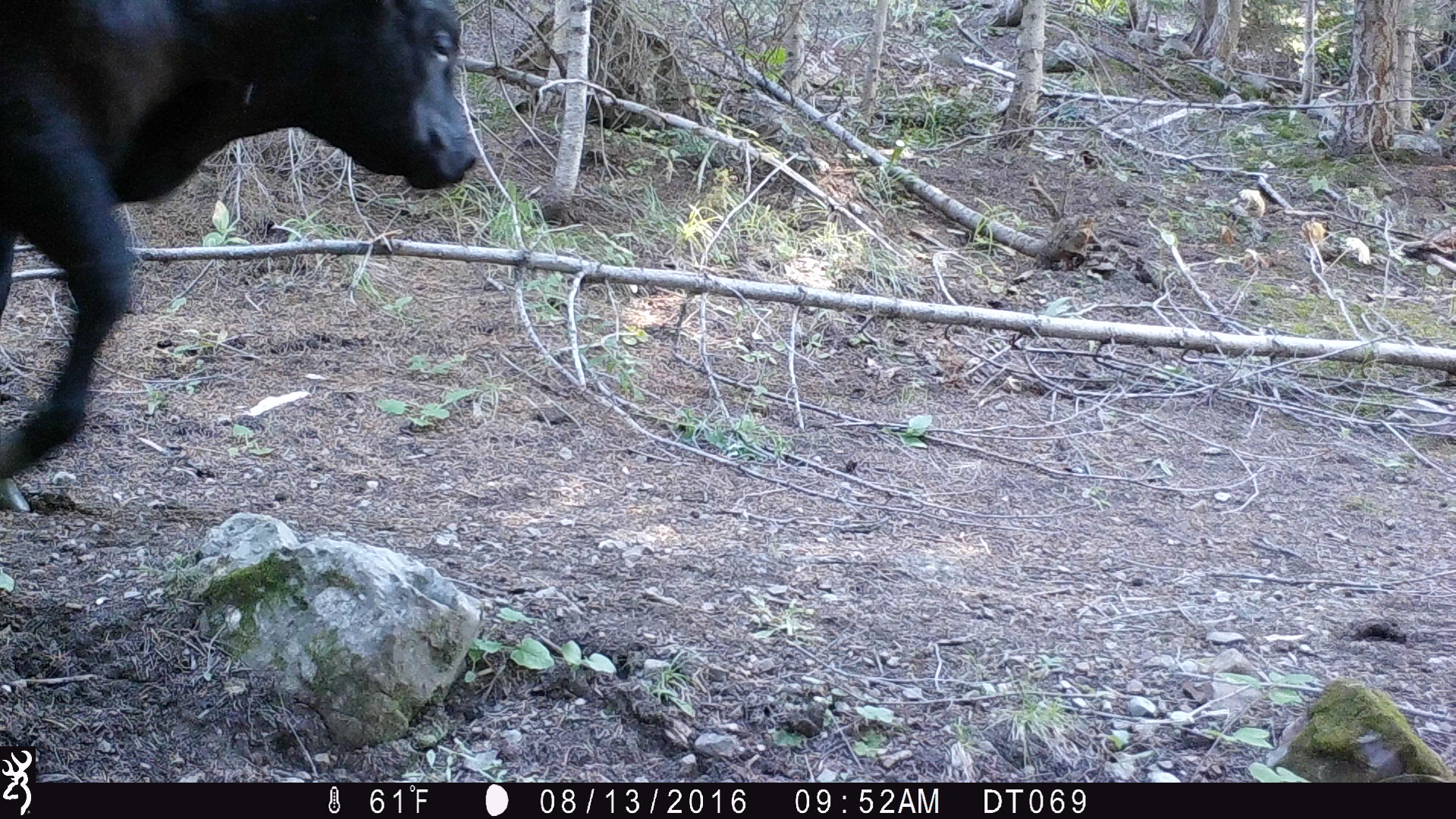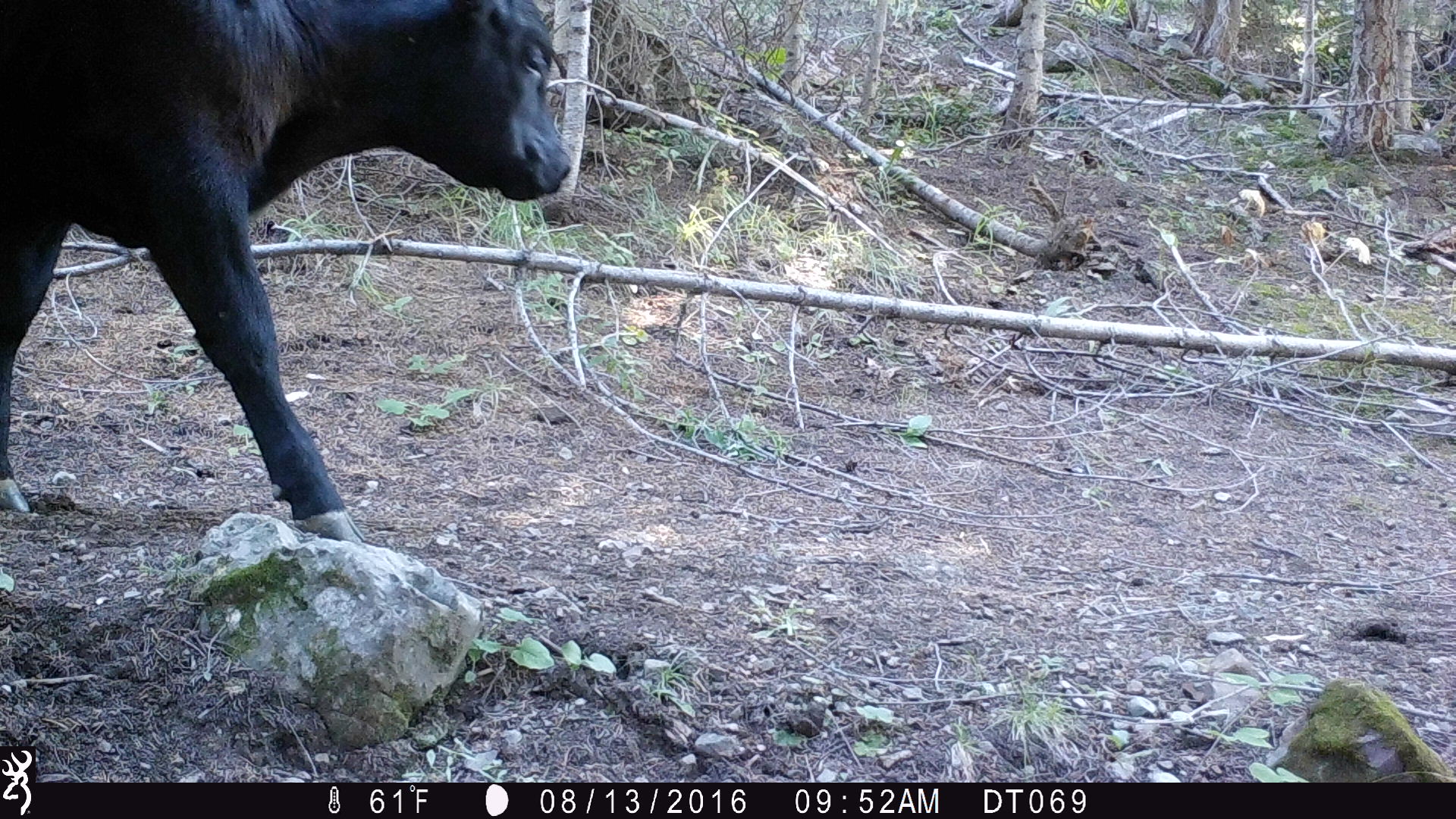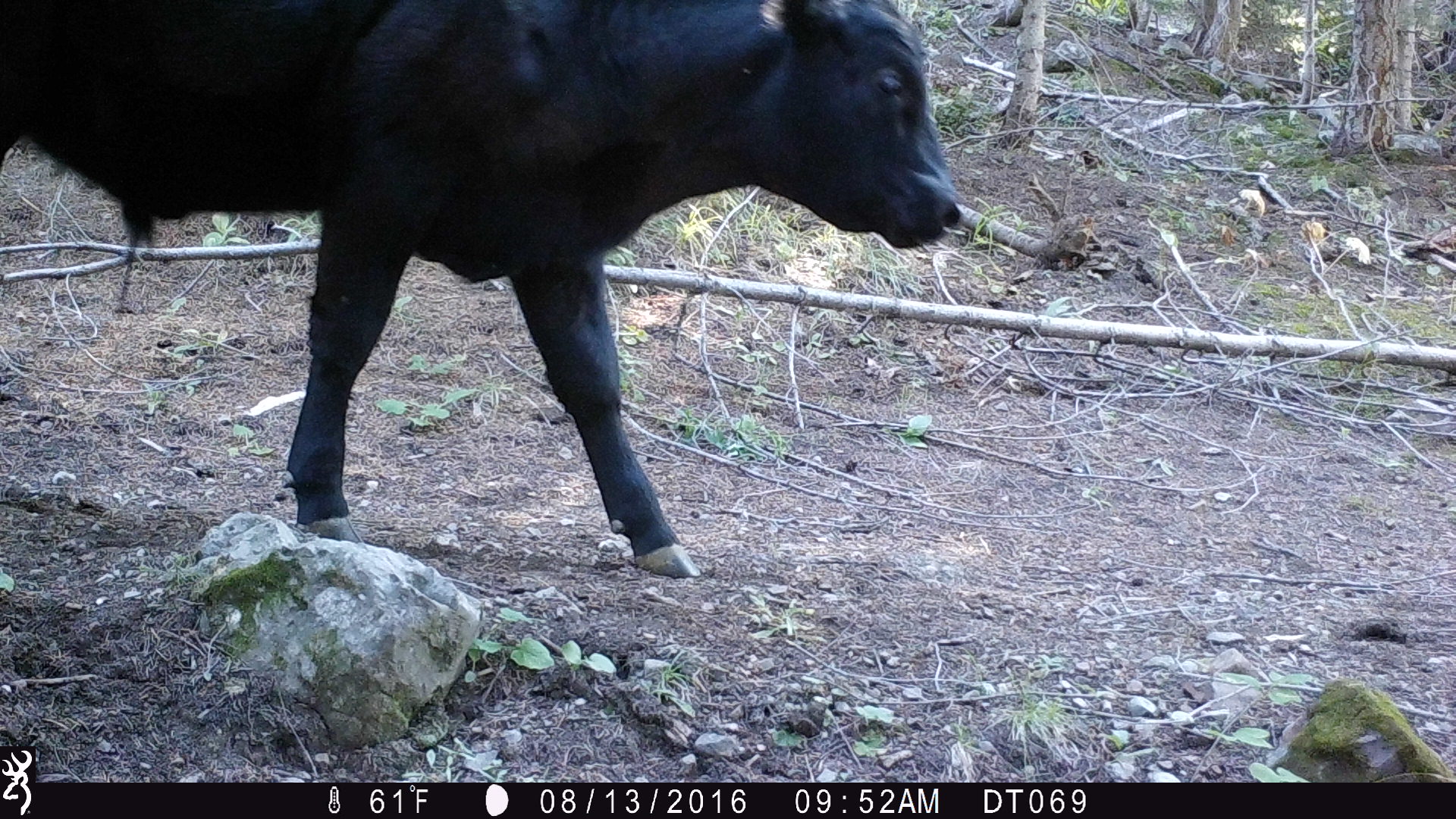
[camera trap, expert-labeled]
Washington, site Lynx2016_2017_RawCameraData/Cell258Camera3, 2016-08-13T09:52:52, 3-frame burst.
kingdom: Animalia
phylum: Chordata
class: Mammalia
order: Artiodactyla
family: Bovidae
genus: Bos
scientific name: Bos taurus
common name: domestic cattle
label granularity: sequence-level